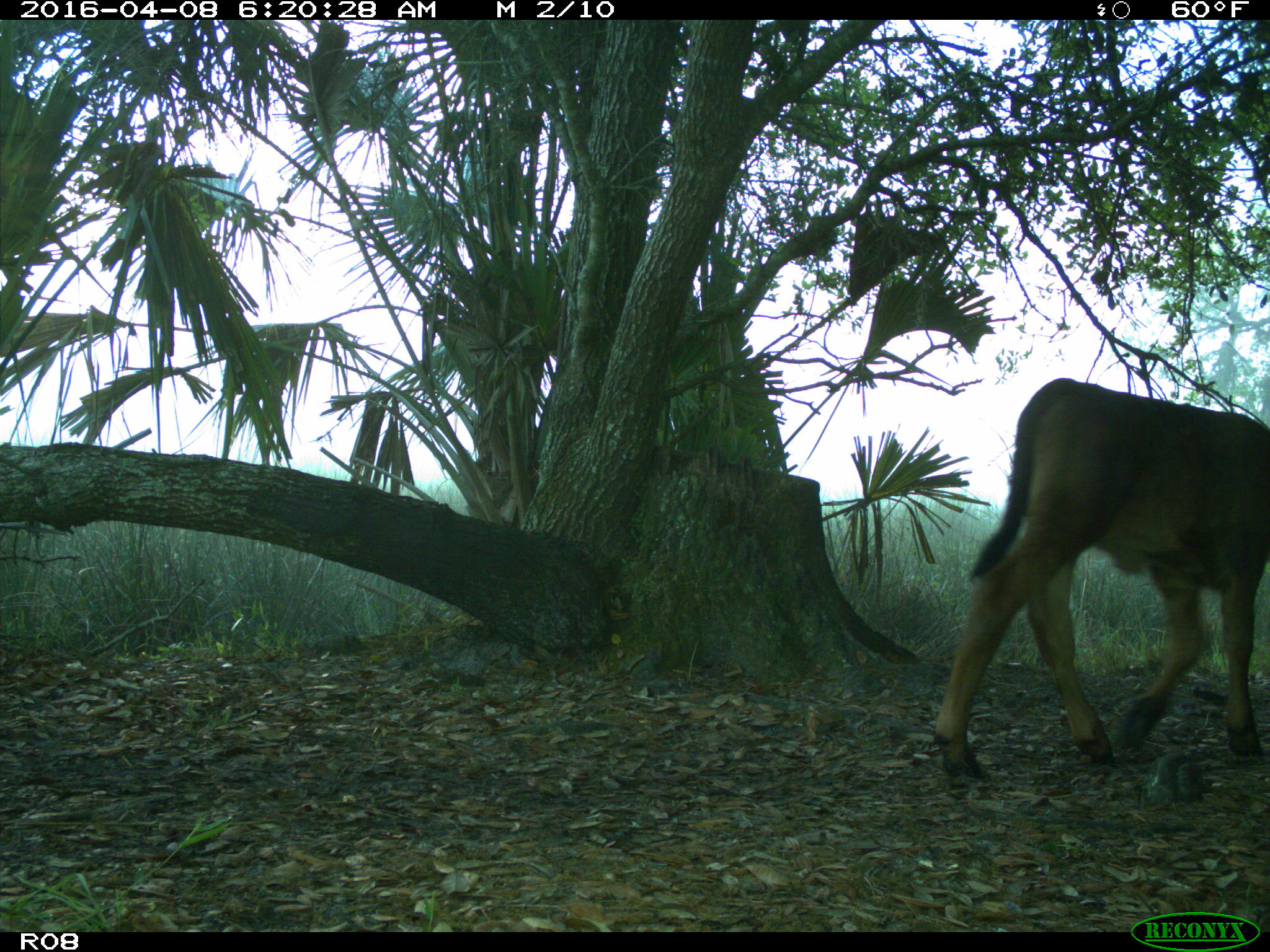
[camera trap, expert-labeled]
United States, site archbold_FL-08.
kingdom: Animalia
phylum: Chordata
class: Mammalia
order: Artiodactyla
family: Bovidae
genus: Bos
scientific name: Bos taurus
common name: domestic cow